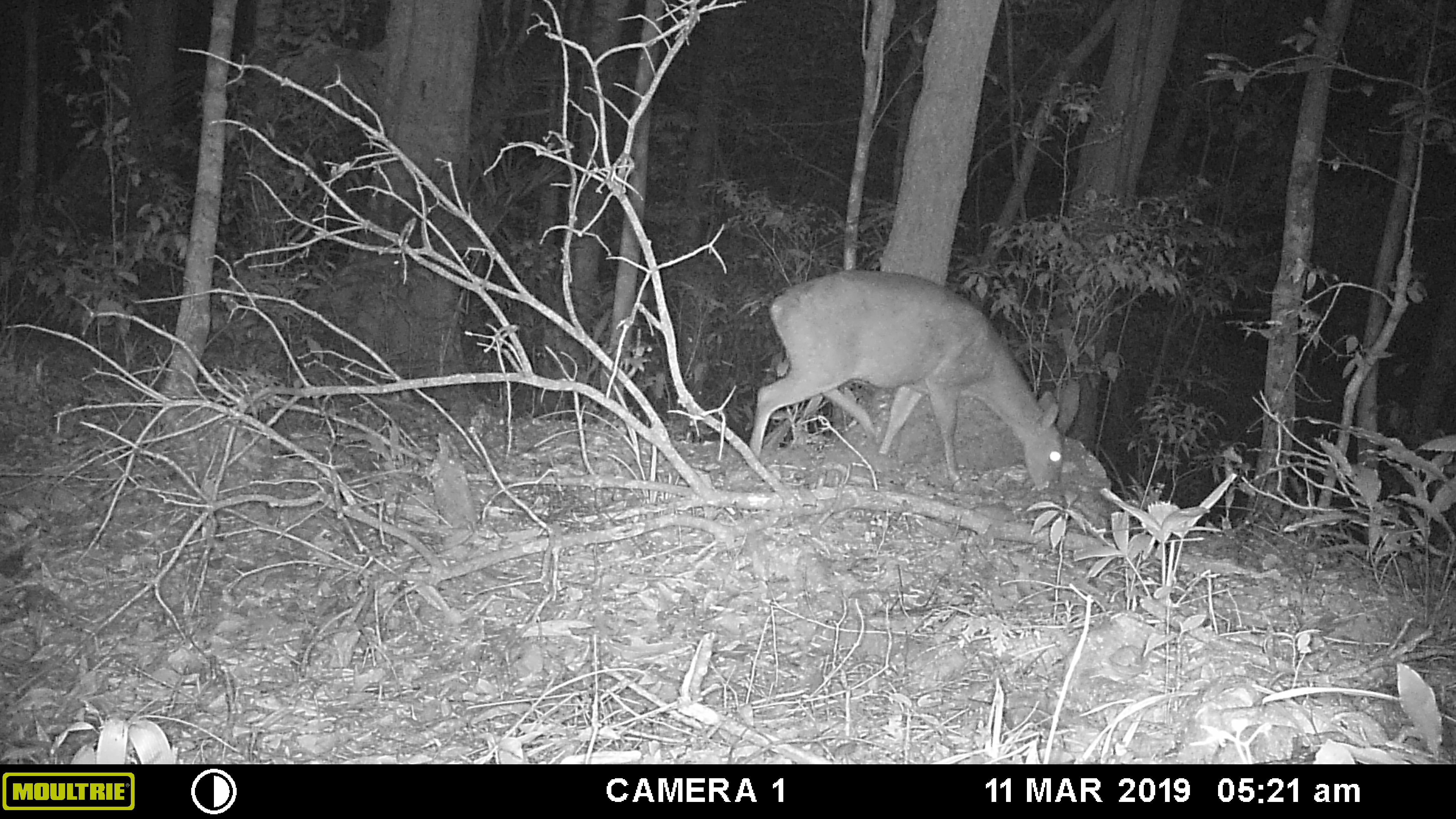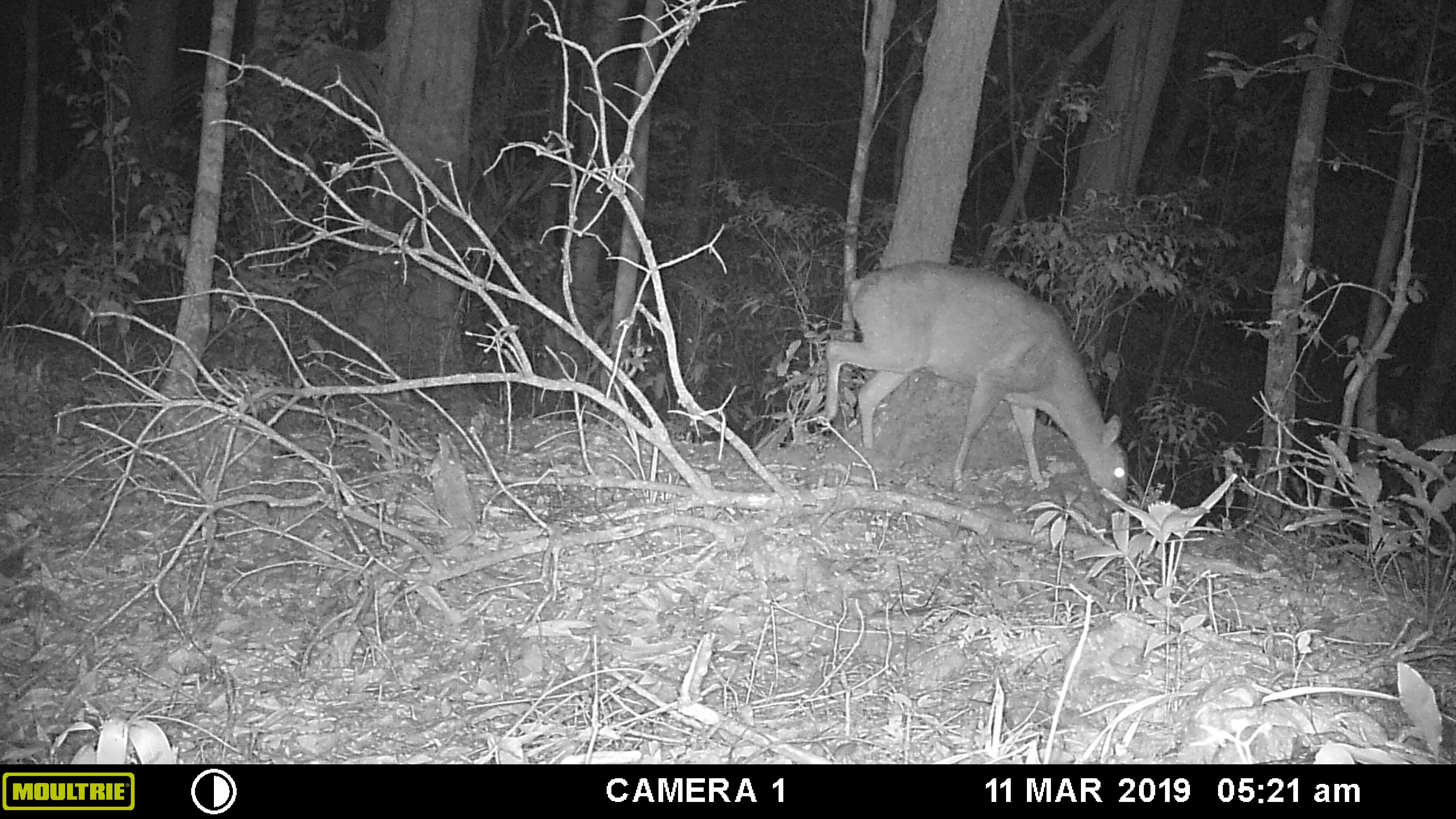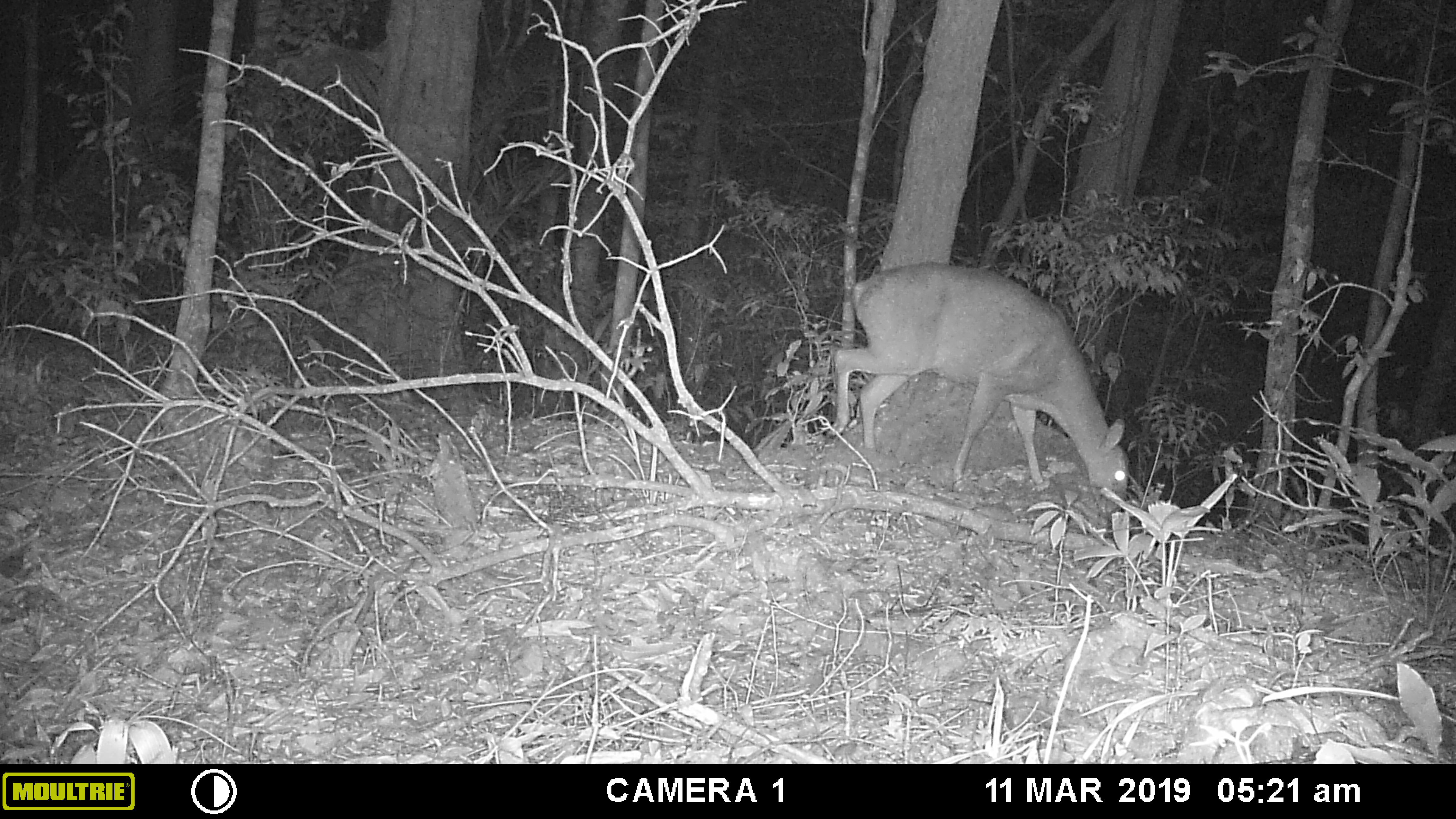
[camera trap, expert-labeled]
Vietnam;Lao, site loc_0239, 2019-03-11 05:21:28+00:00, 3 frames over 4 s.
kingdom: Animalia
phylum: Chordata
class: Mammalia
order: Artiodactyla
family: Cervidae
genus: Muntiacus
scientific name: Muntiacus vuquangensis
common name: large-antlered muntjac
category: large antlered muntjac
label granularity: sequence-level